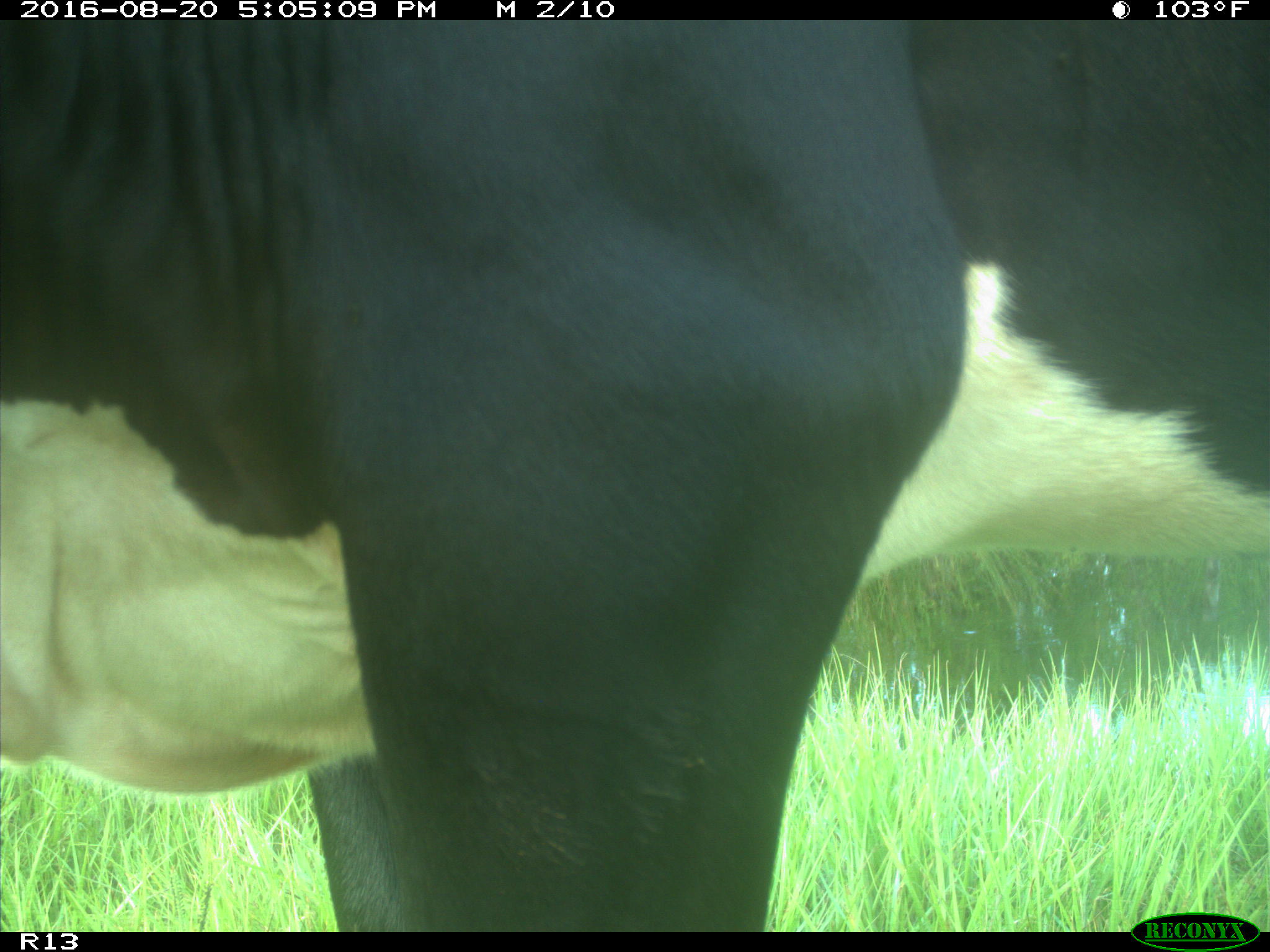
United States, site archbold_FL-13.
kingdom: Animalia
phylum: Chordata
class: Mammalia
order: Artiodactyla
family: Bovidae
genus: Bos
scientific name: Bos taurus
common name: domestic cow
Bos taurus (domestic cow).